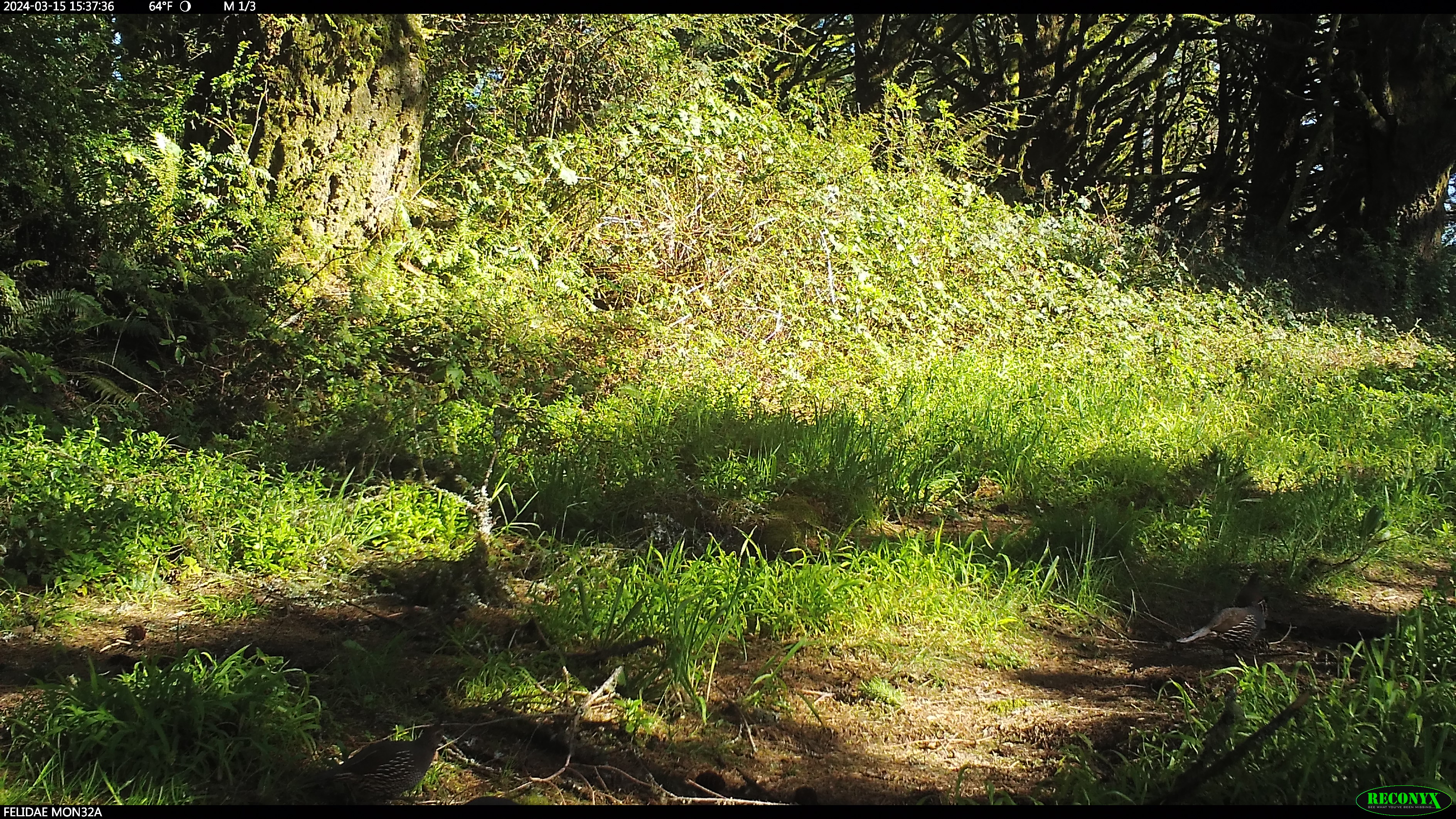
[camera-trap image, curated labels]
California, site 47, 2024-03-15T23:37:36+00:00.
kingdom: Animalia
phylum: Chordata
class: Aves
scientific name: Aves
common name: bird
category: unknown bird